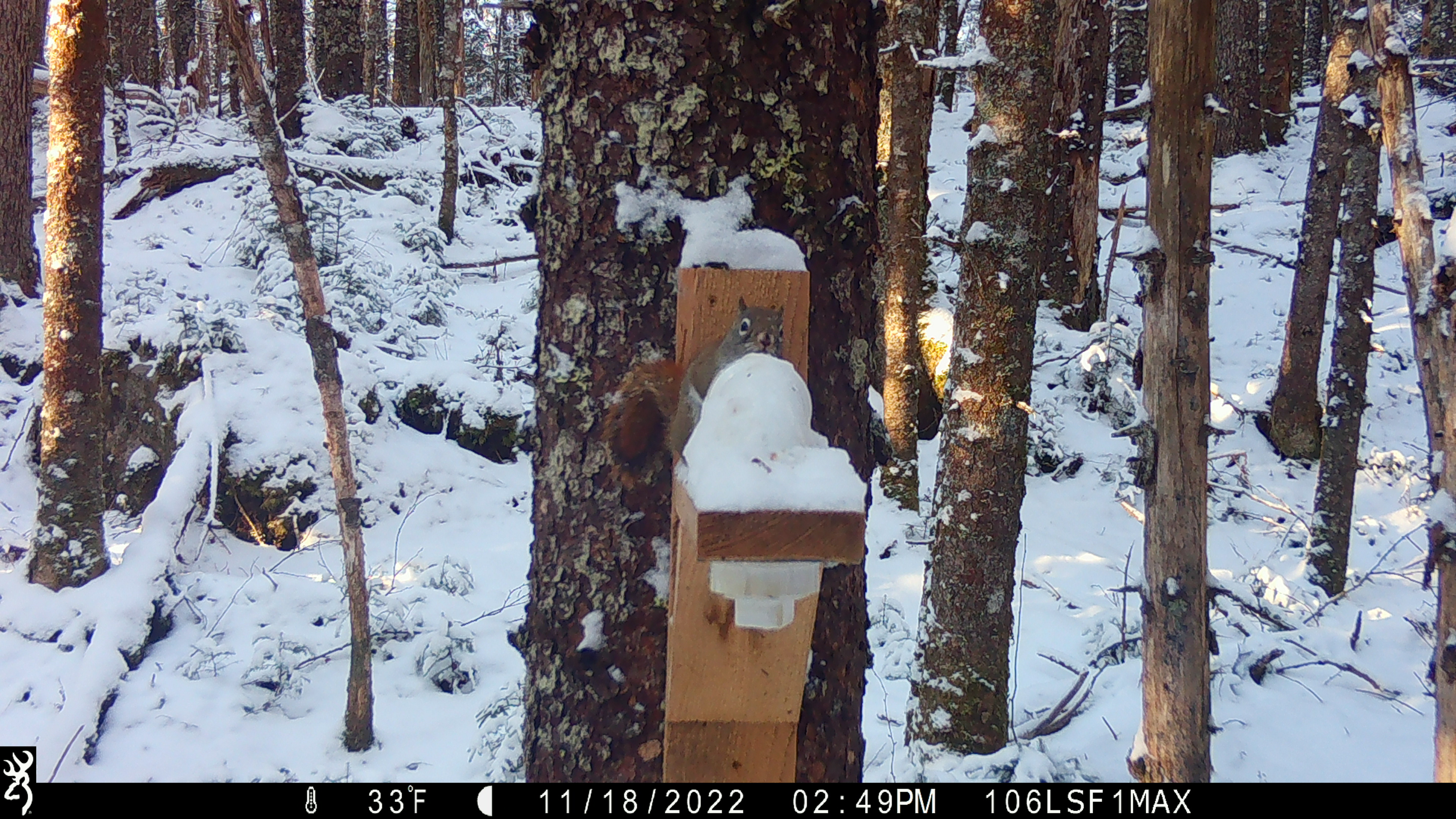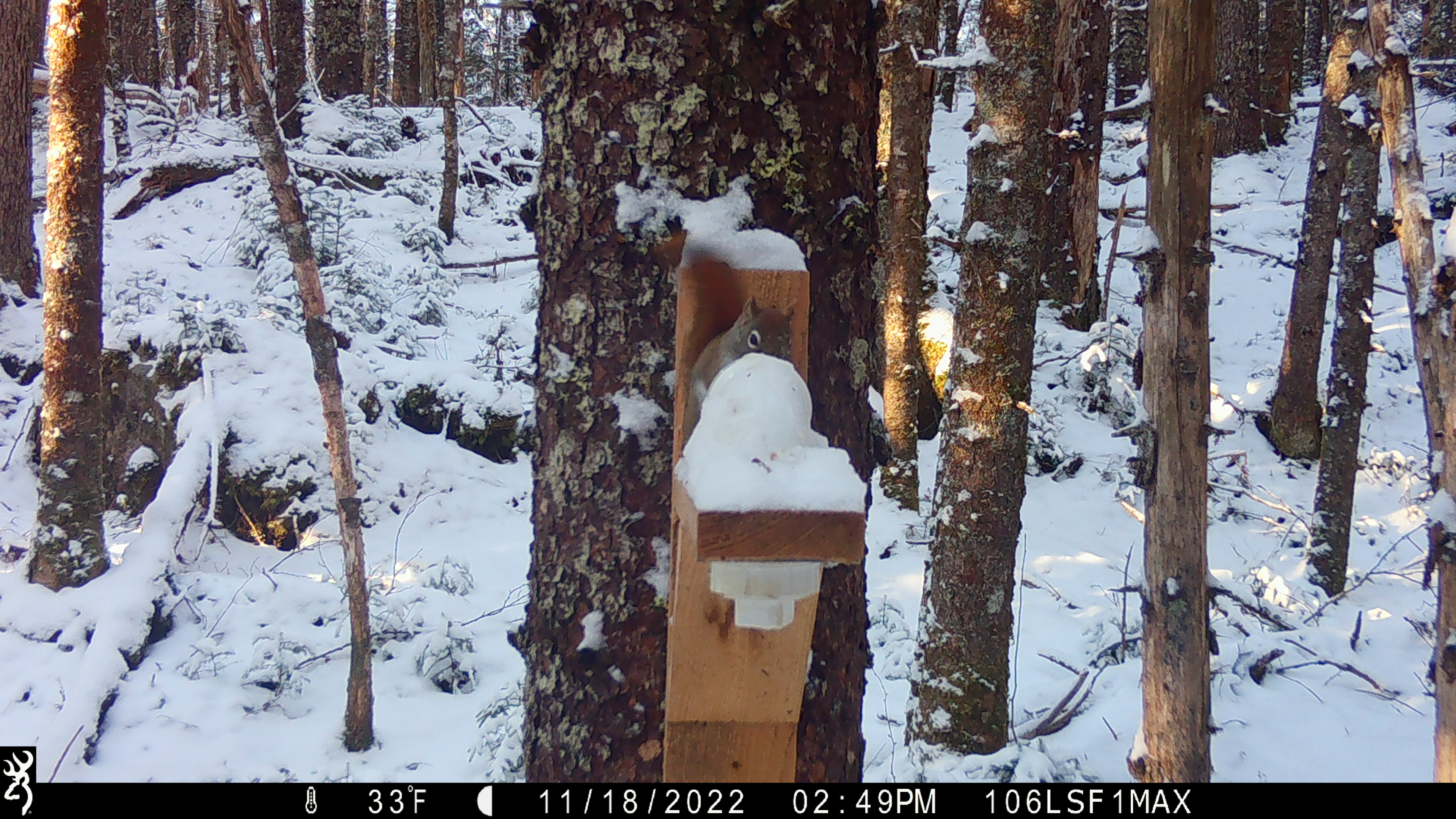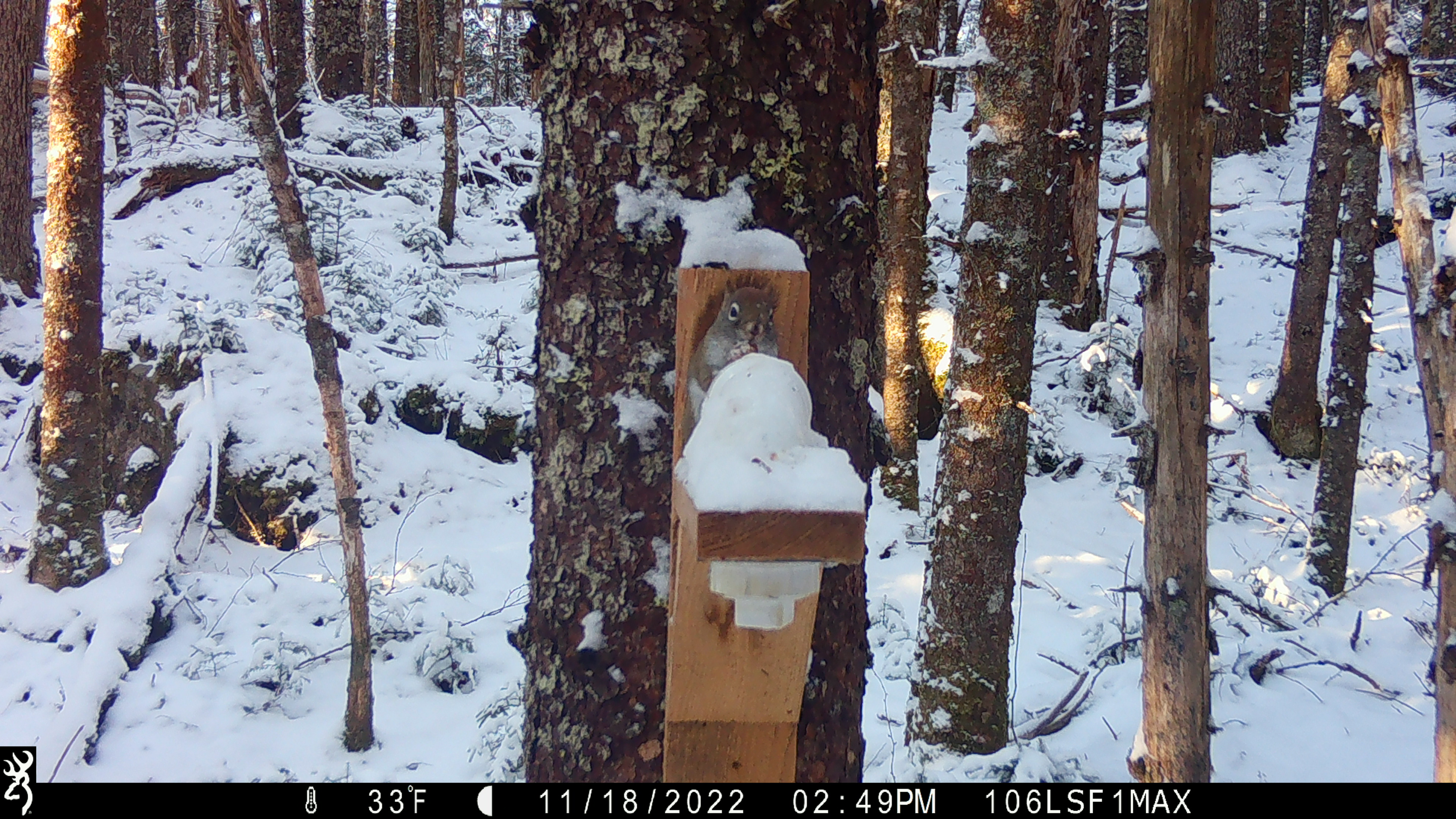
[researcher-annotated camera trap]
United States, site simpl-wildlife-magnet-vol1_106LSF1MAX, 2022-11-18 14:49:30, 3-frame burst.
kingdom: Animalia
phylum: Chordata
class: Mammalia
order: Rodentia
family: Sciuridae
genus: Tamiasciurus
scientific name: Tamiasciurus hudsonicus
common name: red squirrel